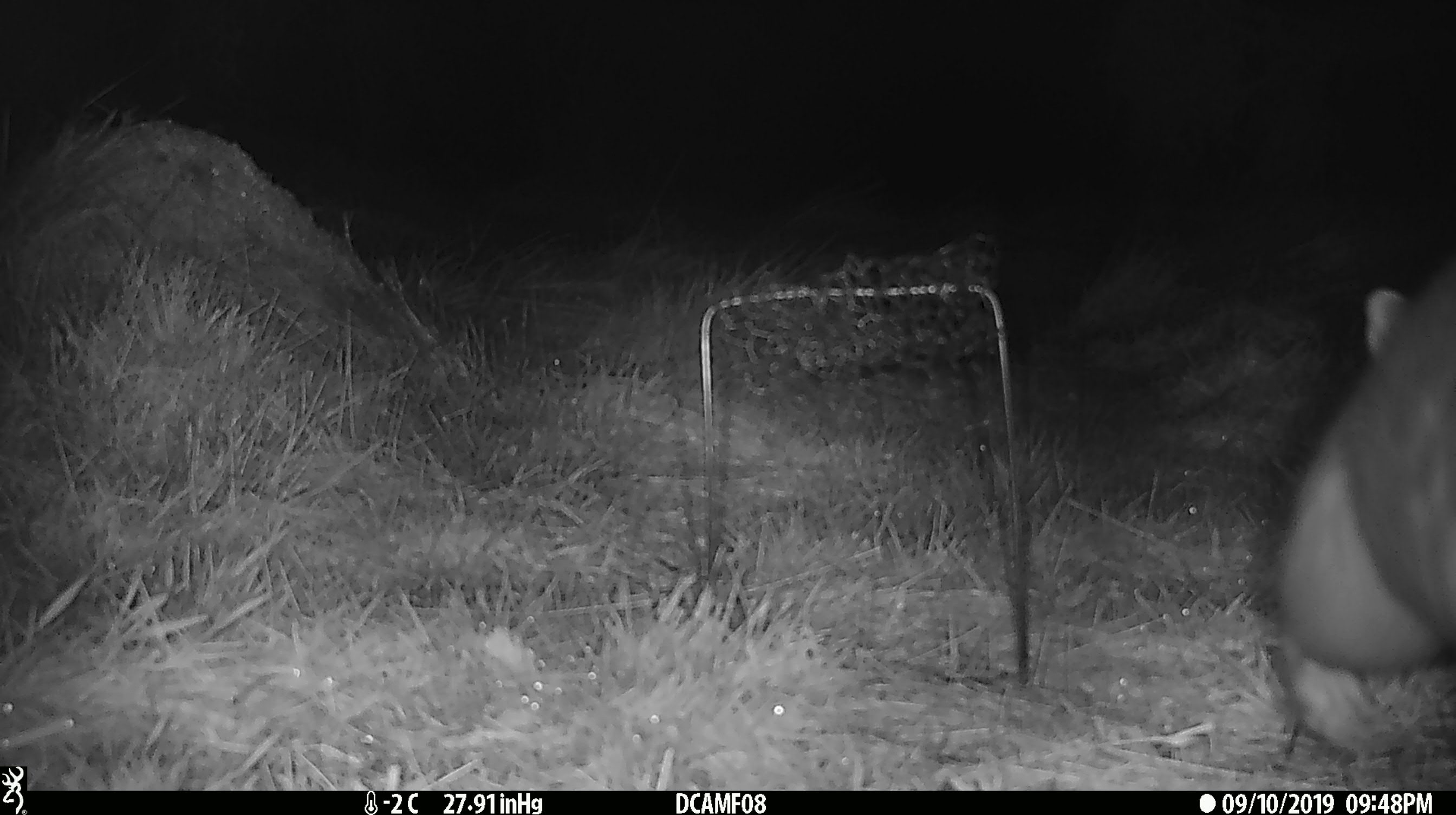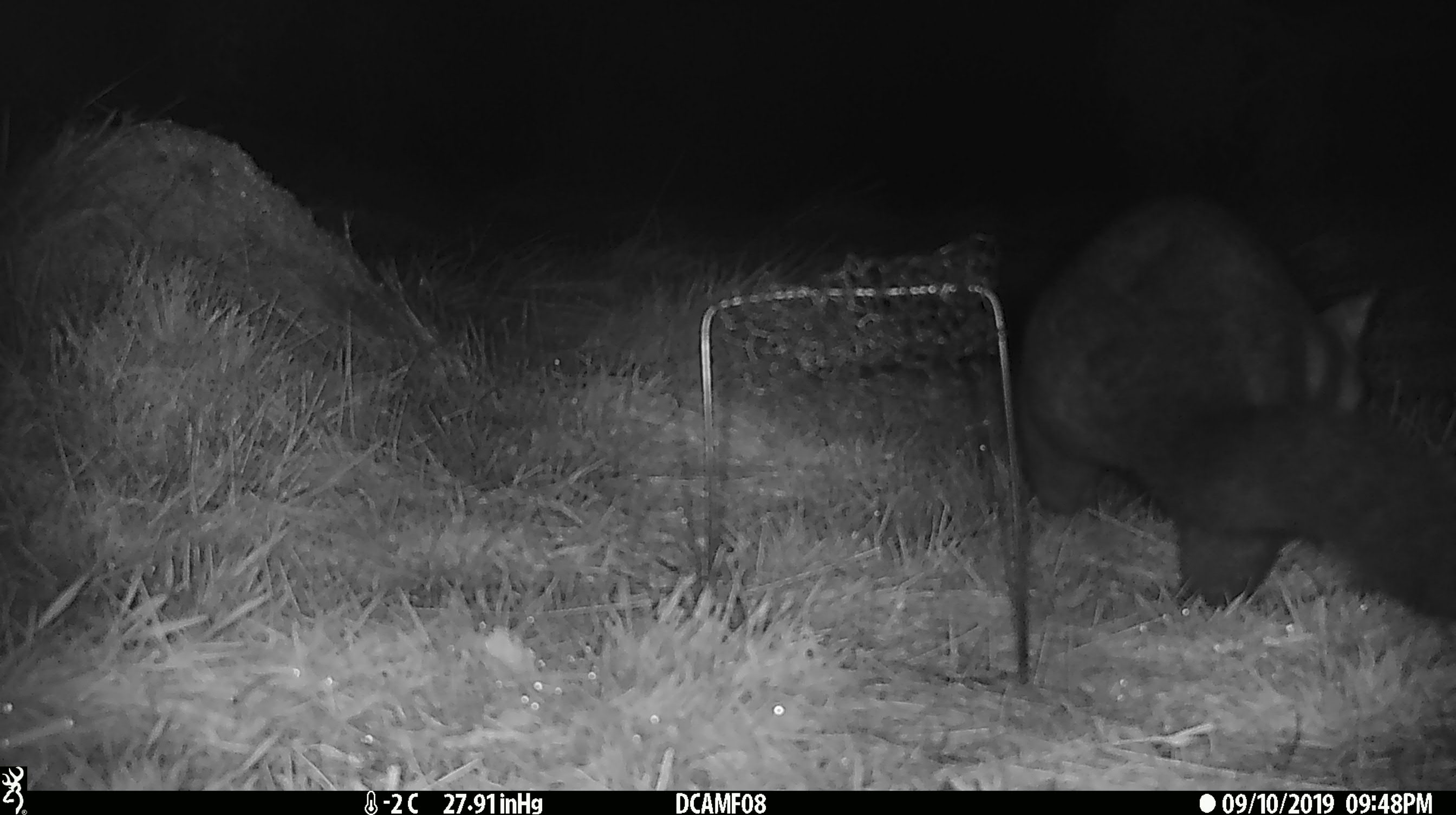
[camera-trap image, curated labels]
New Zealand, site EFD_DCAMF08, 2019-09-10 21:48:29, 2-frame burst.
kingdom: Animalia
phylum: Chordata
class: Mammalia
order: Diprotodontia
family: Phalangeridae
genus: Trichosurus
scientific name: Trichosurus vulpecula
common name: common brushtail possum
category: possum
Possum (common brushtail possum) (Trichosurus vulpecula).